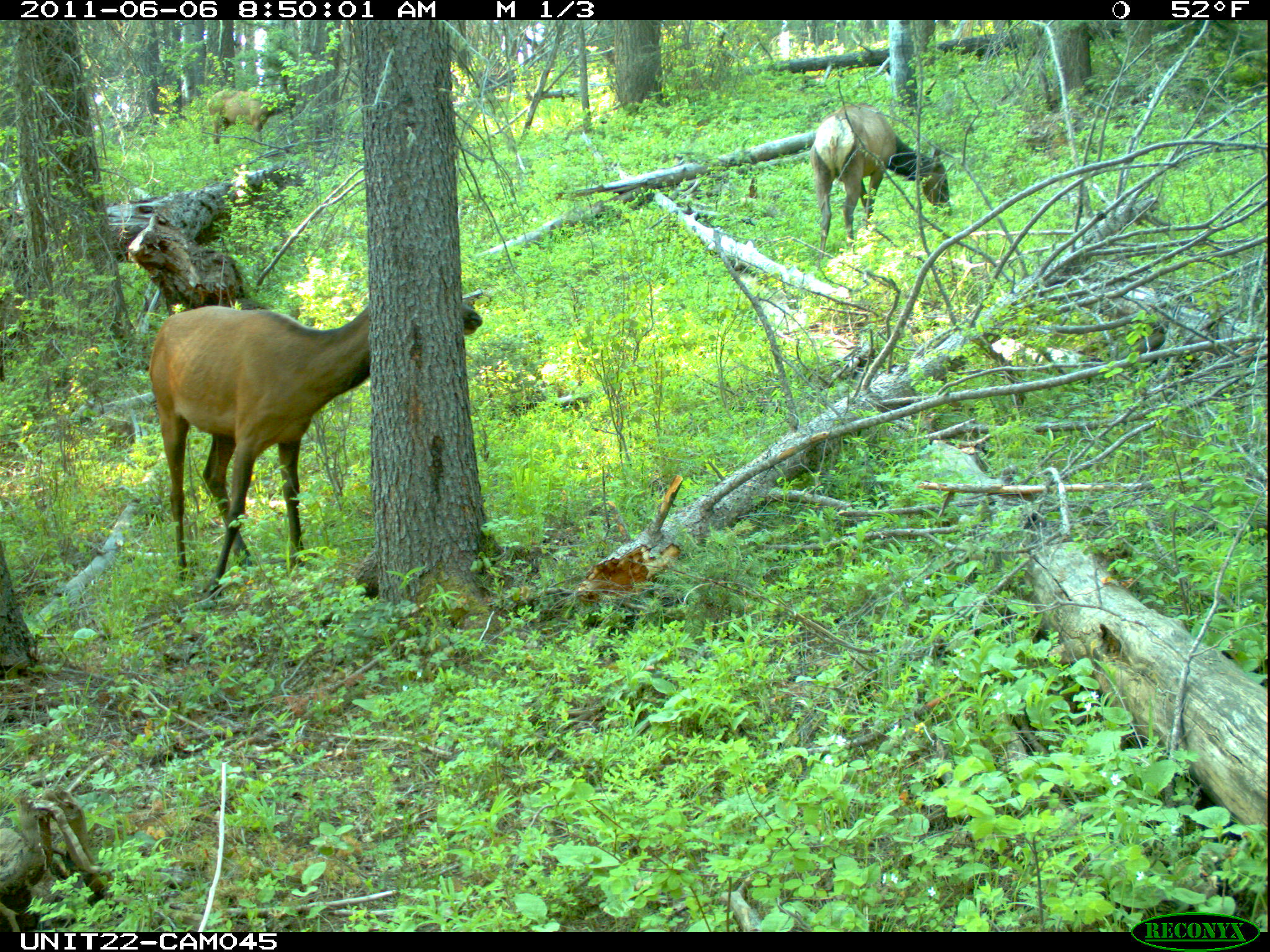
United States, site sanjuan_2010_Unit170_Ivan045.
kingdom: Animalia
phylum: Chordata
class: Mammalia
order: Artiodactyla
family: Cervidae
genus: Cervus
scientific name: Cervus elaphus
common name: red deer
Cervus elaphus (red deer).